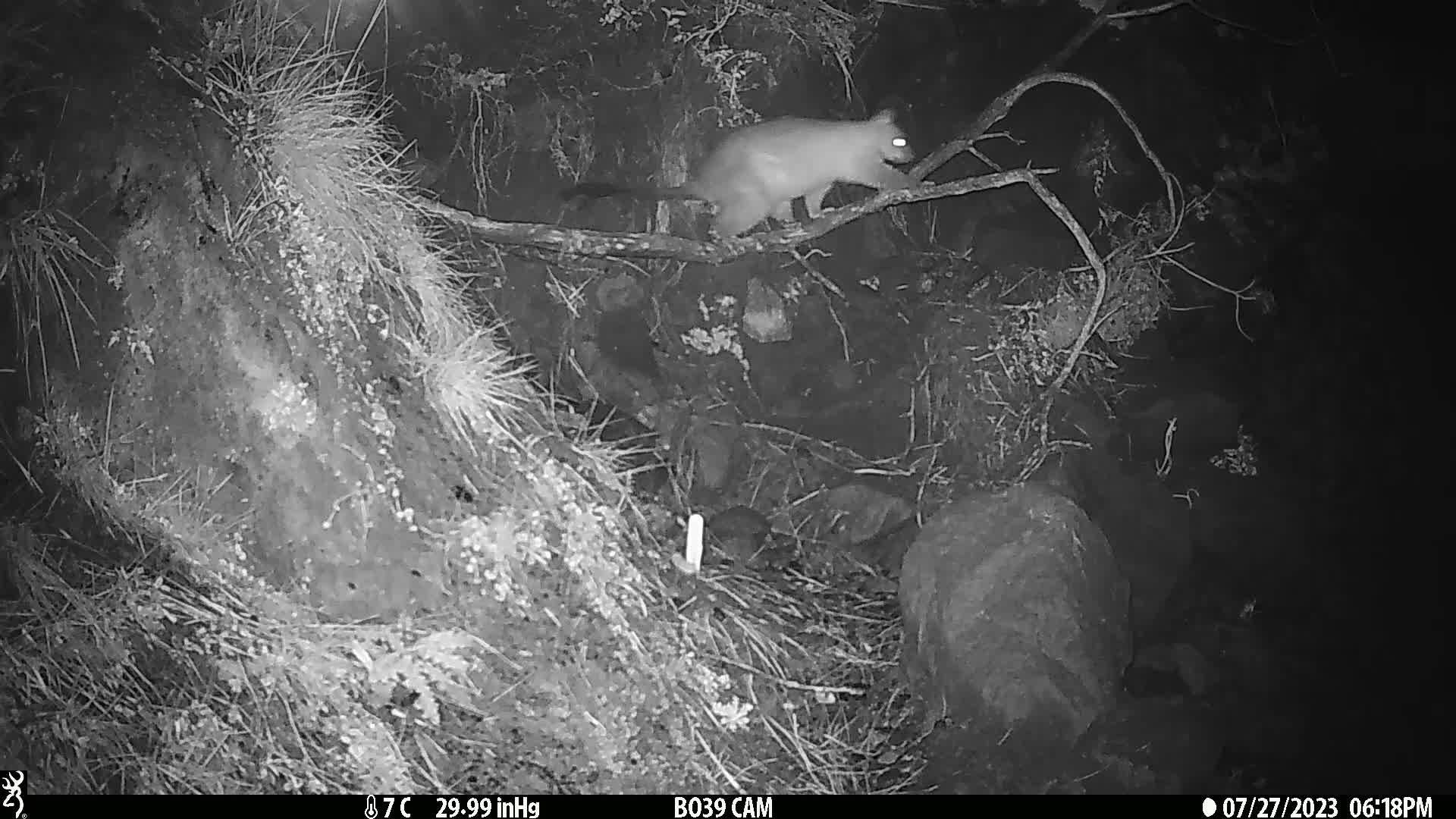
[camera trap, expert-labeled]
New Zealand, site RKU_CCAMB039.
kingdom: Animalia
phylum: Chordata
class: Mammalia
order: Diprotodontia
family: Phalangeridae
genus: Trichosurus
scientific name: Trichosurus vulpecula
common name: common brushtail possum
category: possum